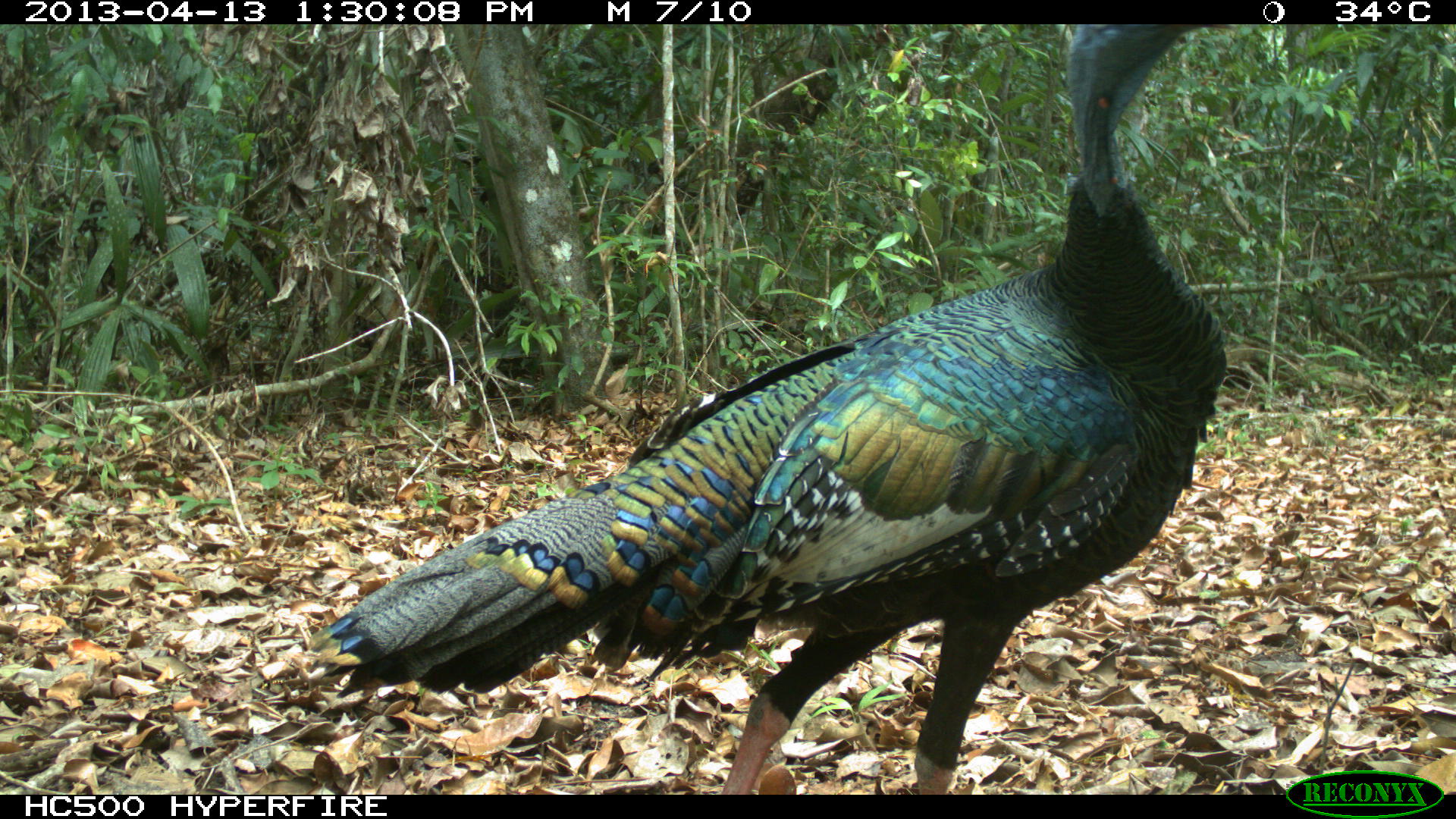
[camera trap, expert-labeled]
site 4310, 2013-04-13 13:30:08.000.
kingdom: Animalia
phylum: Chordata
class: Aves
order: Galliformes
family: Phasianidae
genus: Meleagris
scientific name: Meleagris ocellata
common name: ocellated turkey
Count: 1.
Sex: male.